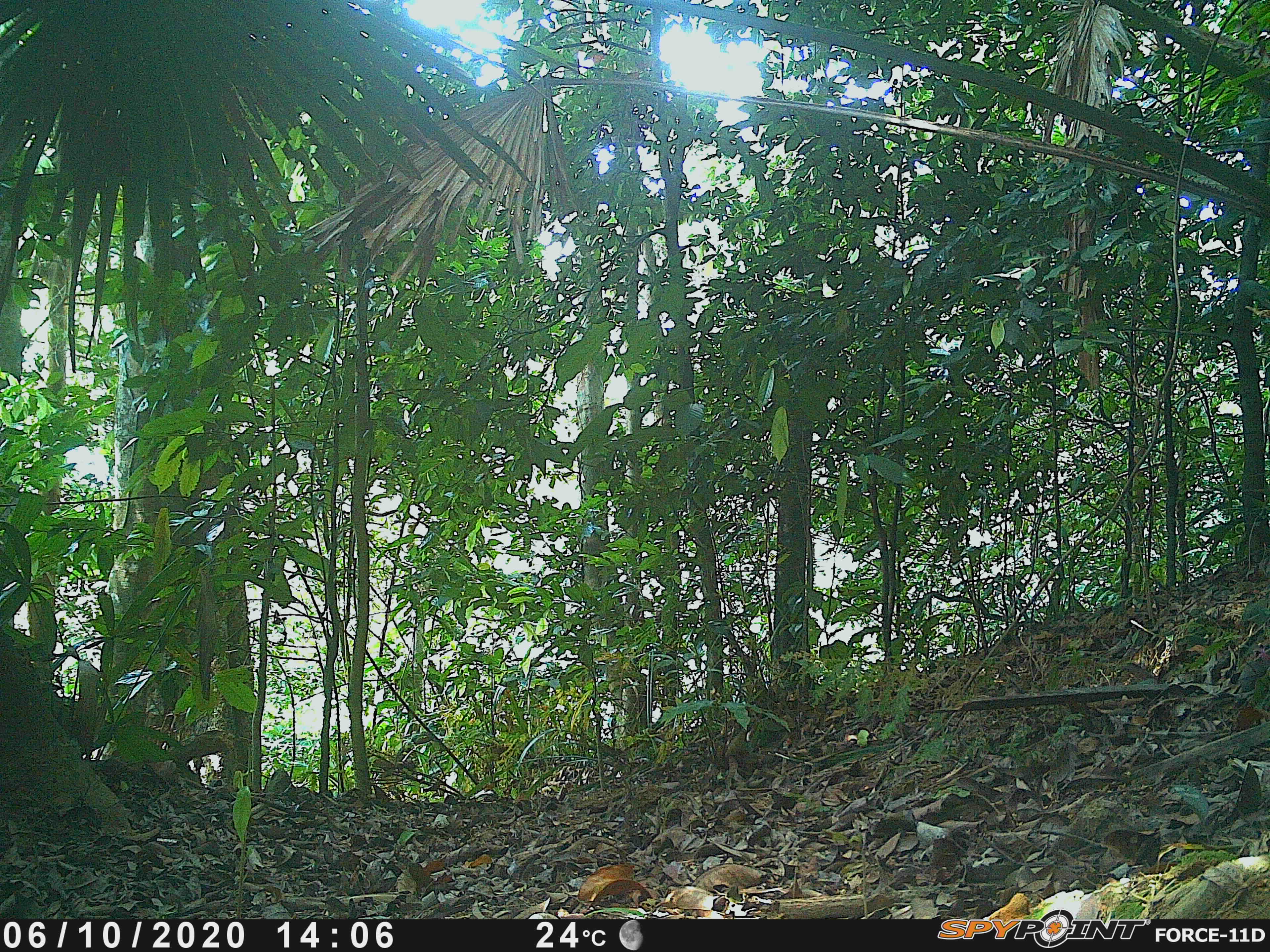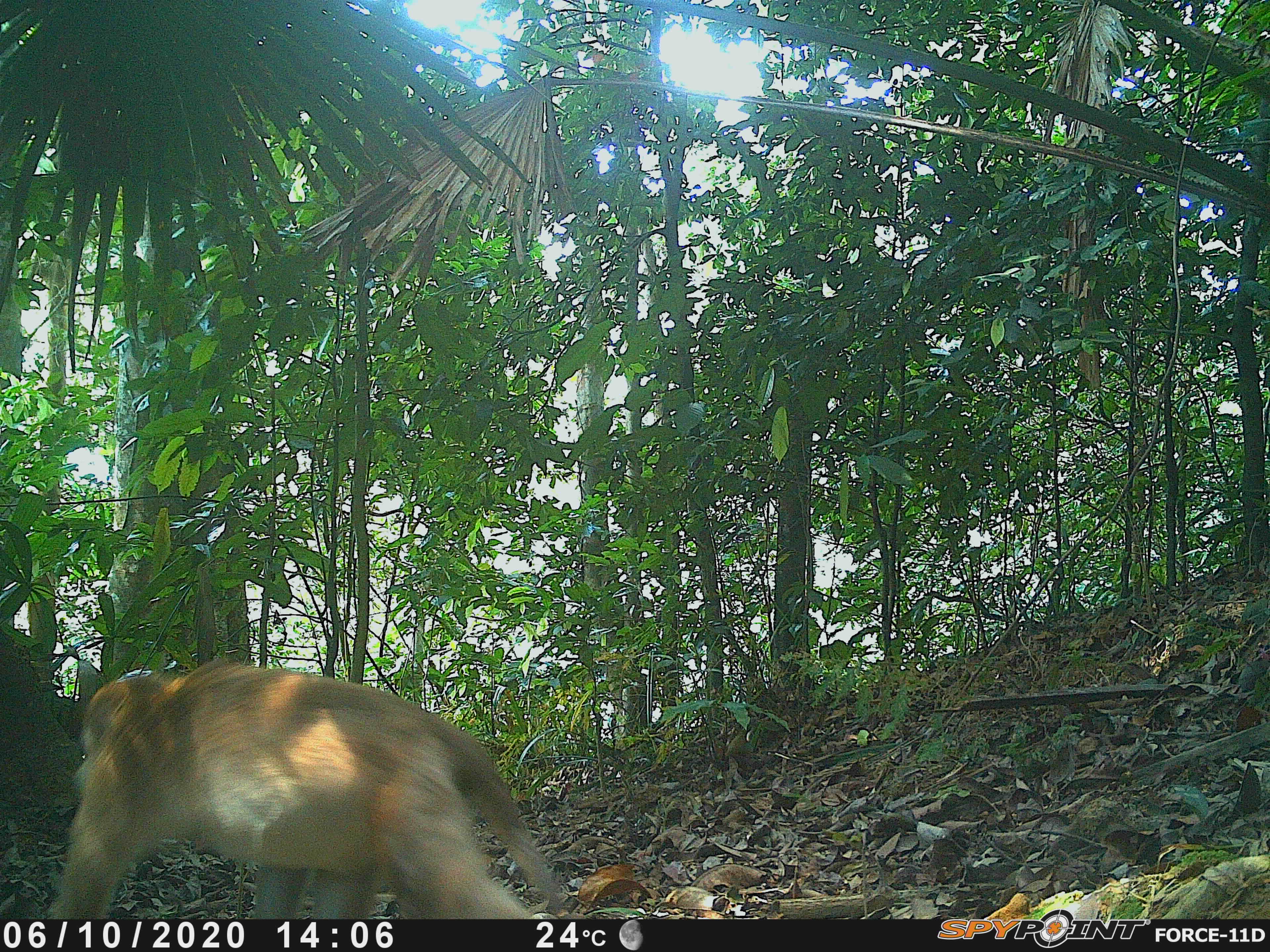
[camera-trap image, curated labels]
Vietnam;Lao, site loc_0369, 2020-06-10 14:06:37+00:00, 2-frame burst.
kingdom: Animalia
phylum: Chordata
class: Mammalia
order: Primates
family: Cercopithecidae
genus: Macaca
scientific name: Macaca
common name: macaques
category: assam or rhesus macaque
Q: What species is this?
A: Assam or rhesus macaque (macaques) (Macaca).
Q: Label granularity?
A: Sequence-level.